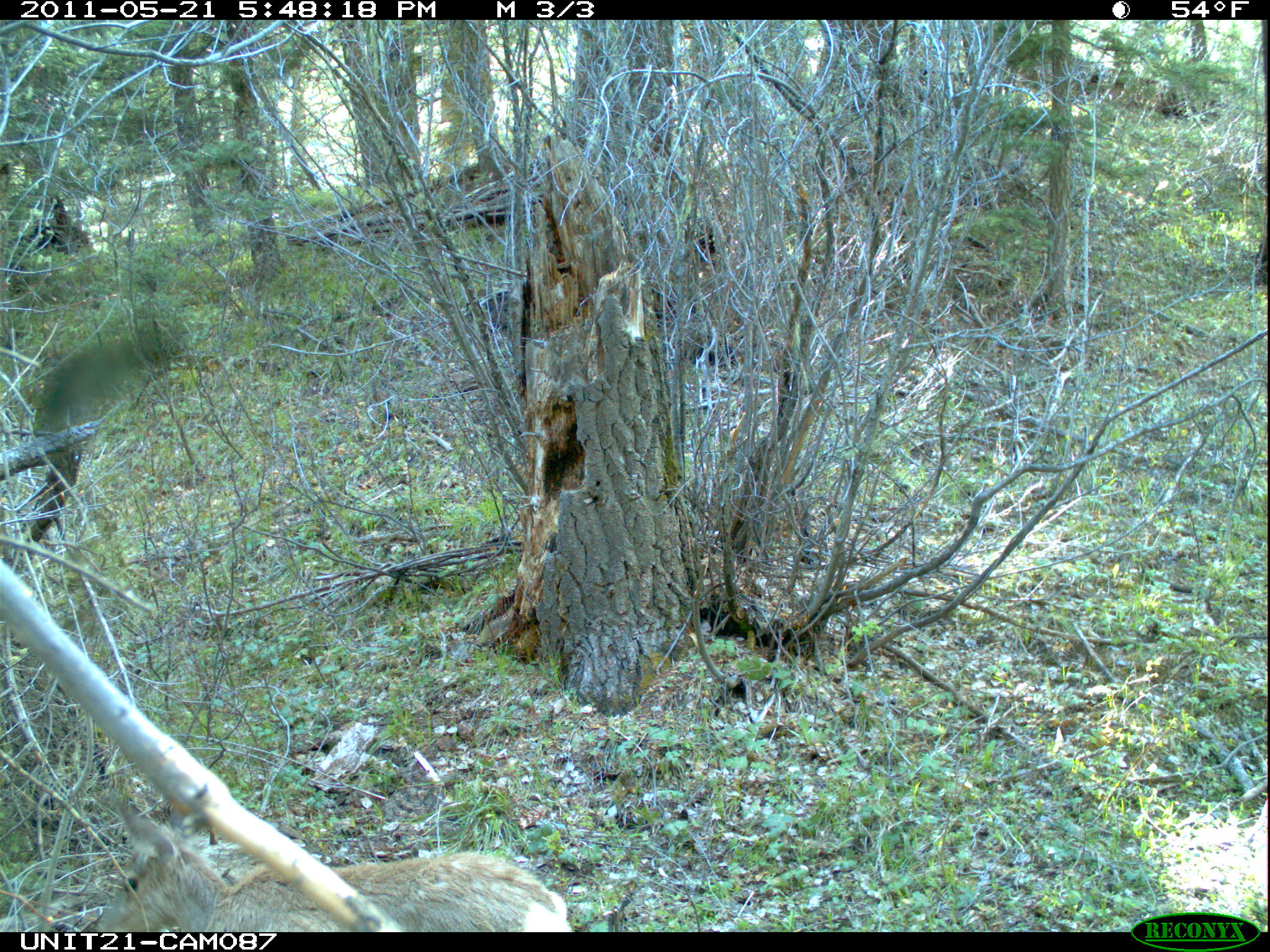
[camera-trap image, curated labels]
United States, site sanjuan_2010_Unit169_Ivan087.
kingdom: Animalia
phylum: Chordata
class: Mammalia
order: Artiodactyla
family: Cervidae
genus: Odocoileus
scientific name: Odocoileus hemionus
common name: mule deer